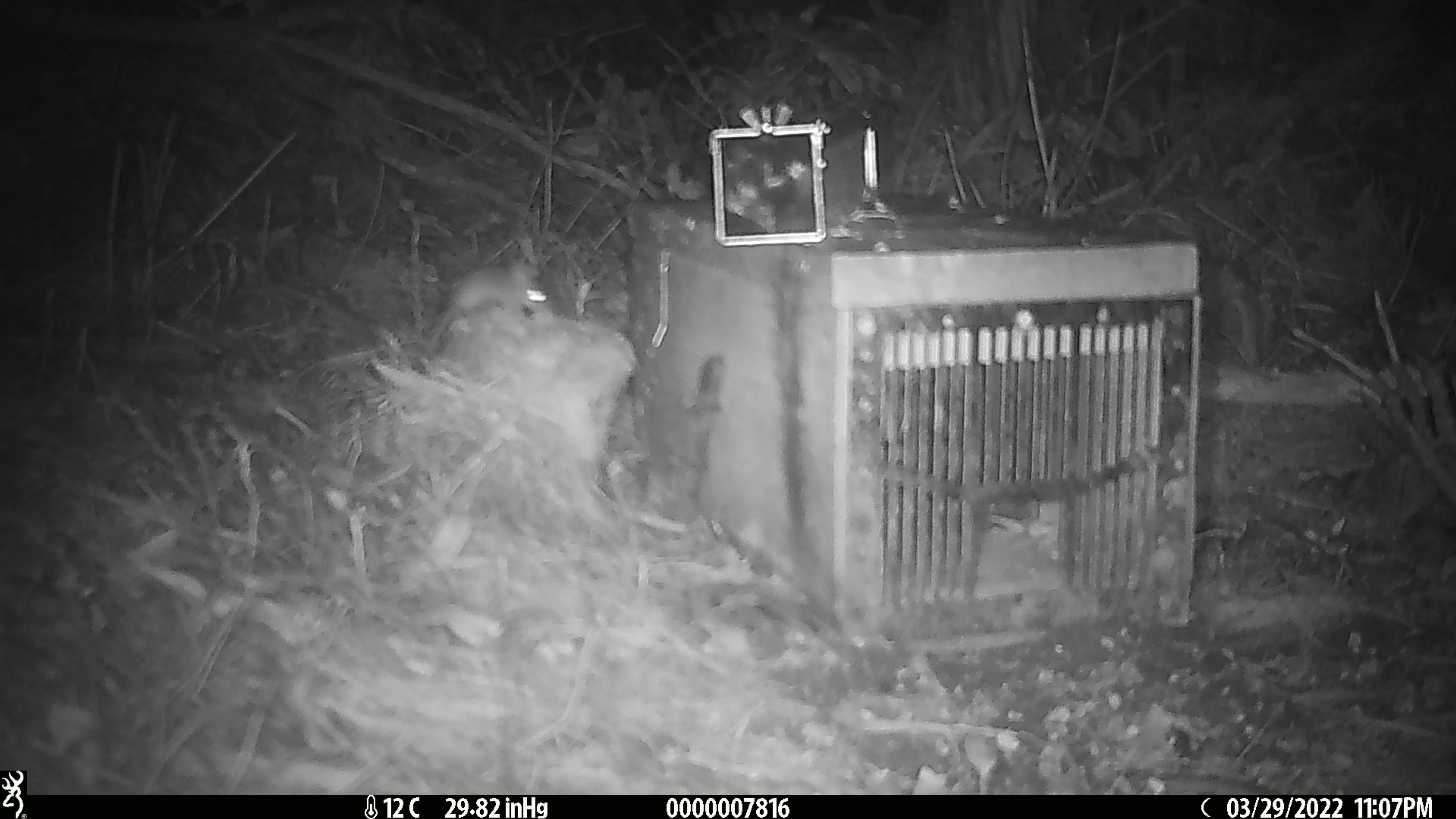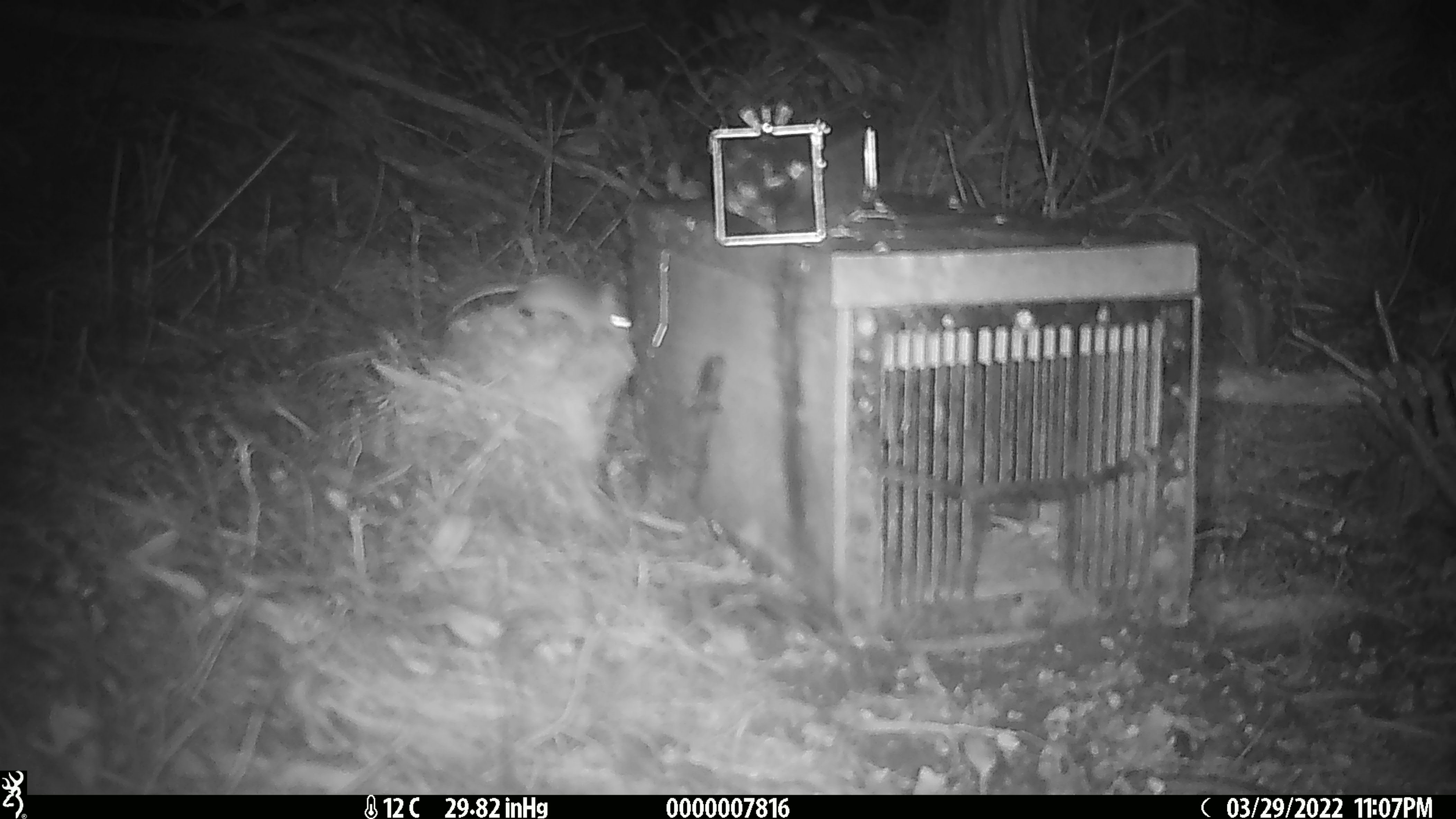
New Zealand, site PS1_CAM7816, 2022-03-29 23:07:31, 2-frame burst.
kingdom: Animalia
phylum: Chordata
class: Mammalia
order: Rodentia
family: Muridae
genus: Mus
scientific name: Mus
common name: mouse